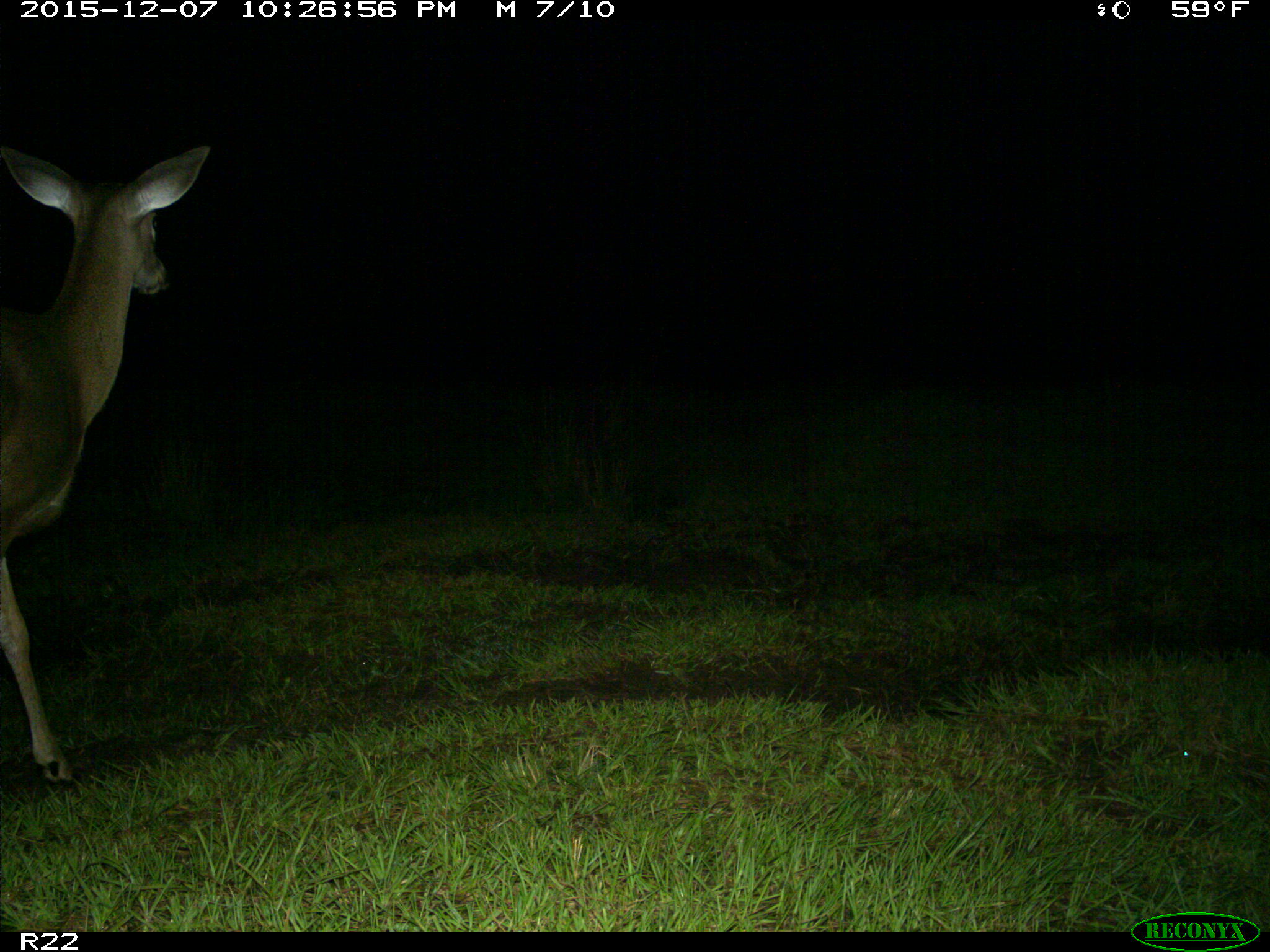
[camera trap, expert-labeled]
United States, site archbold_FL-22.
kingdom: Animalia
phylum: Chordata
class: Mammalia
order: Artiodactyla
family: Cervidae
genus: Odocoileus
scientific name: Odocoileus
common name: deer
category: unidentified deer